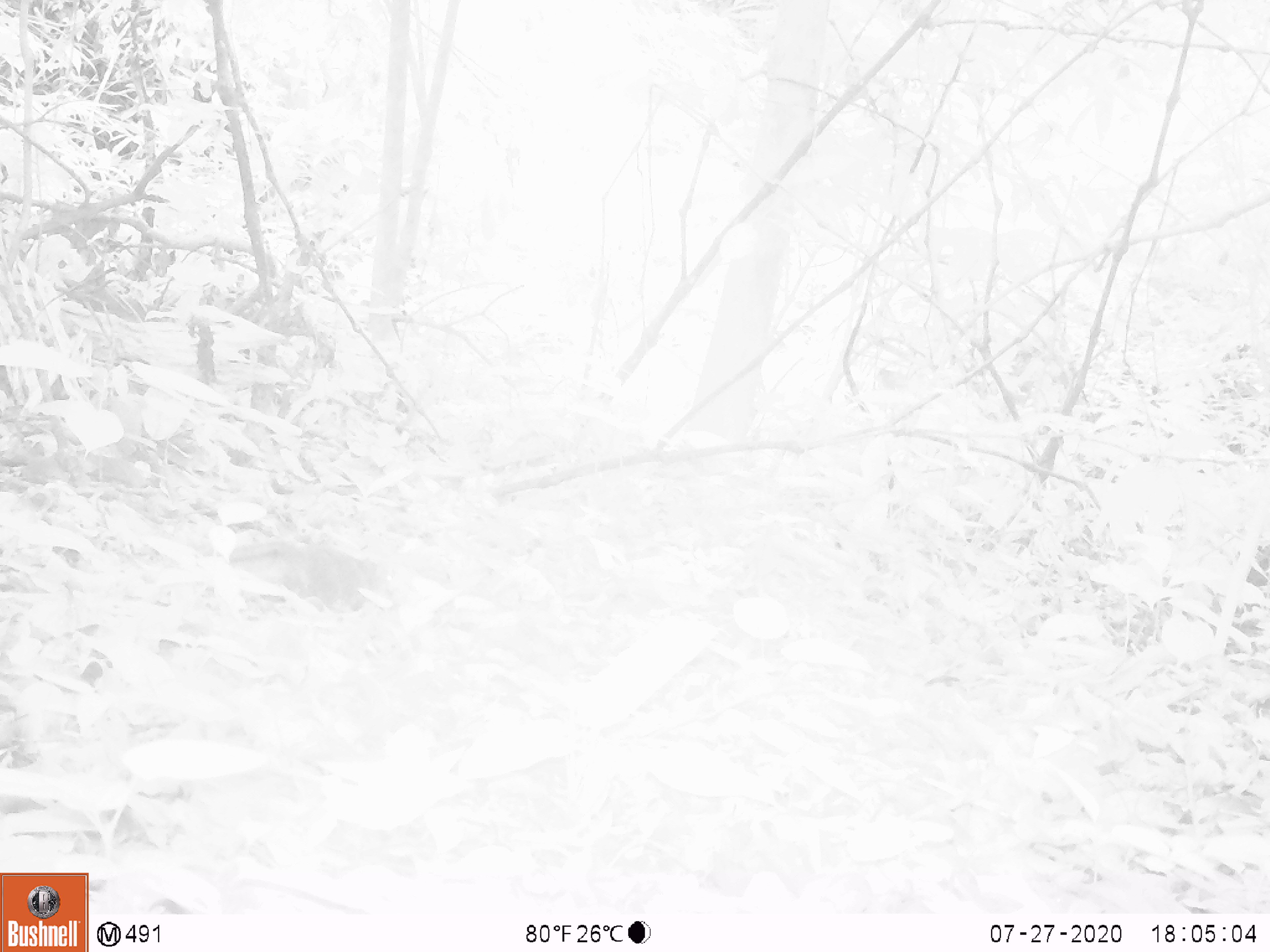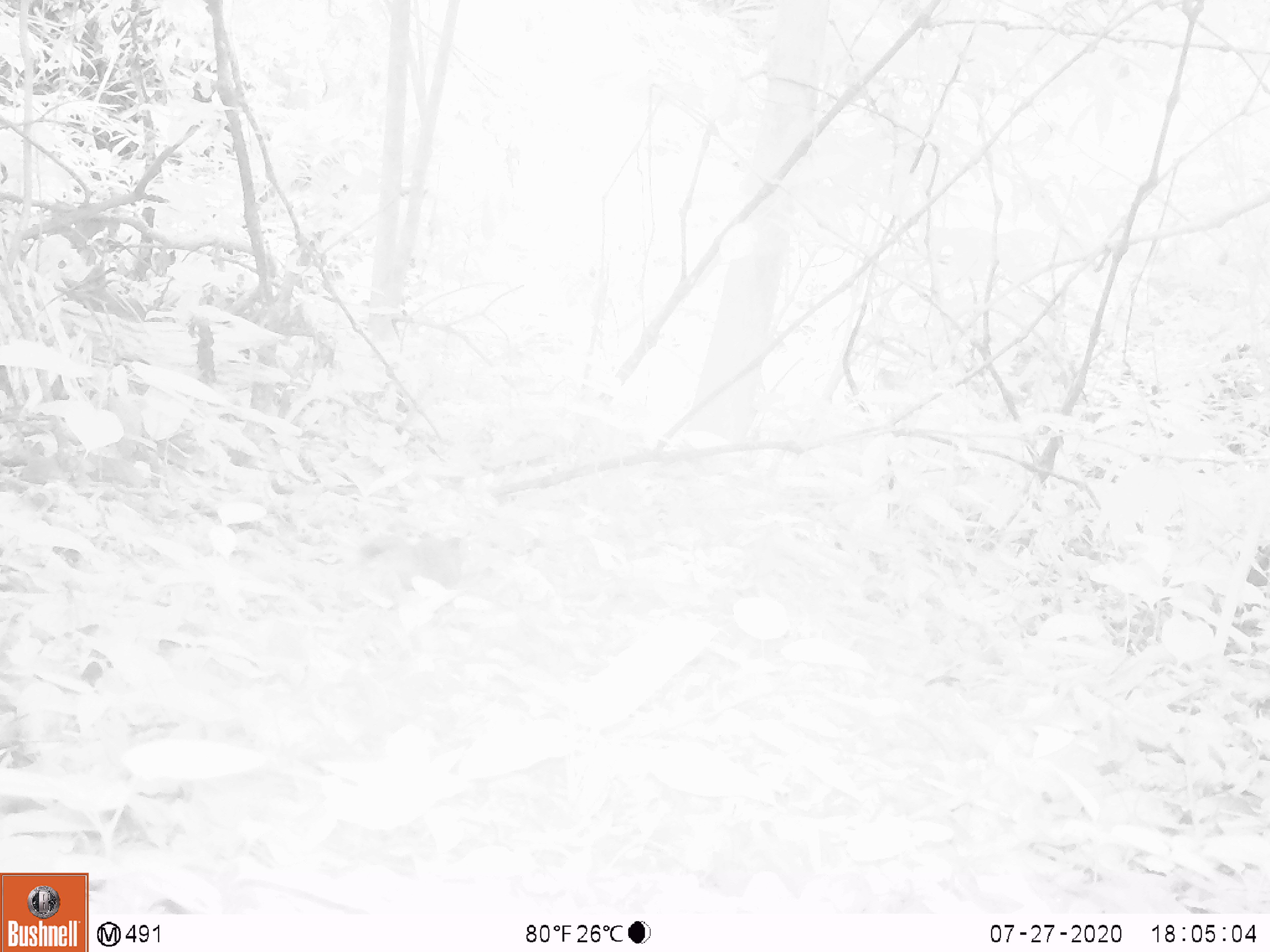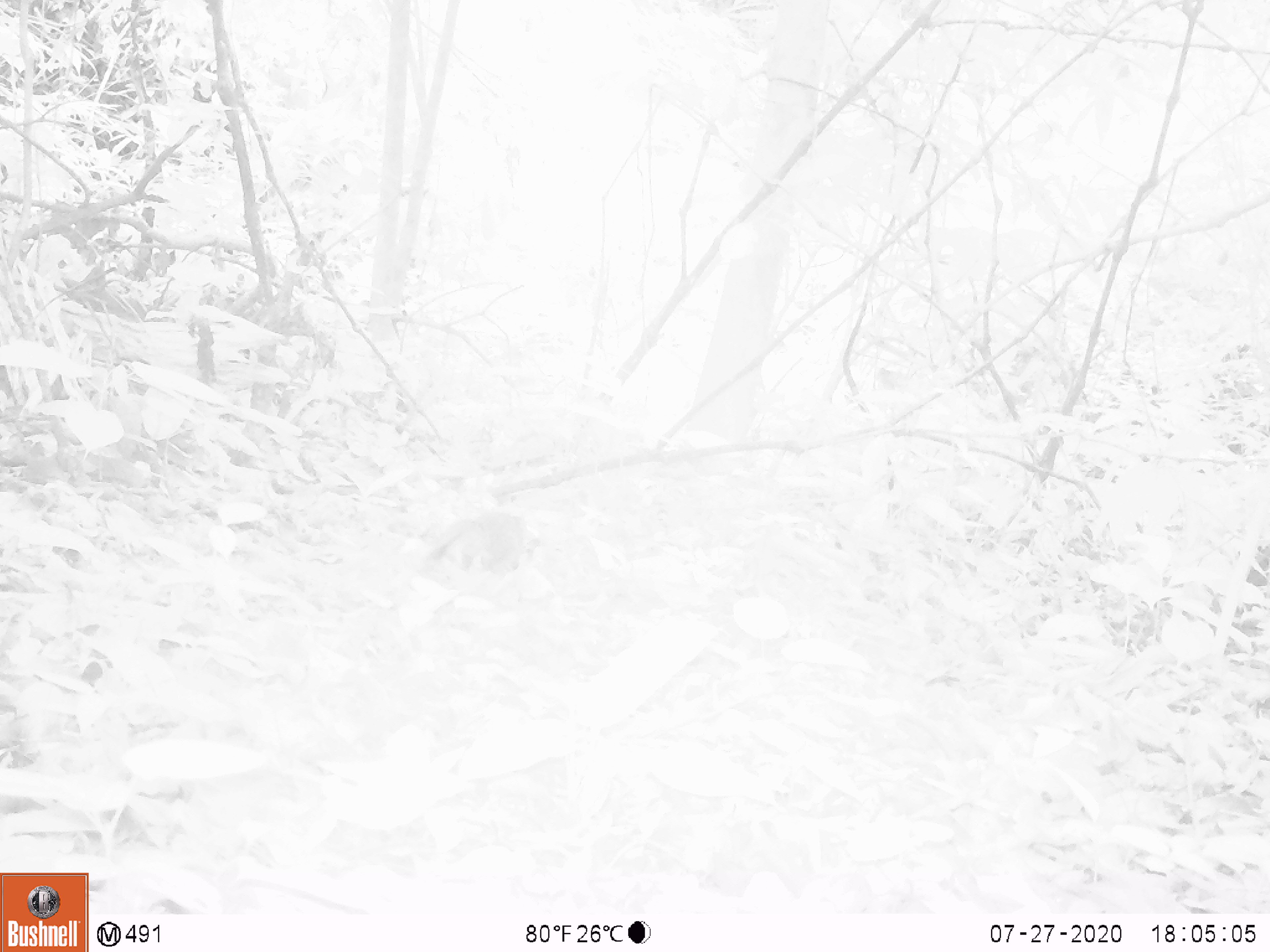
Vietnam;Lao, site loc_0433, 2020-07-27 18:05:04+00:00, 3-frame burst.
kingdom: Animalia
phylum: Chordata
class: Mammalia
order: Rodentia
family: Sciuridae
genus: Sciurus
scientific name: Sciurus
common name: squirrel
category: unidentified squirrel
Unidentified squirrel (squirrel) (Sciurus). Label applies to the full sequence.